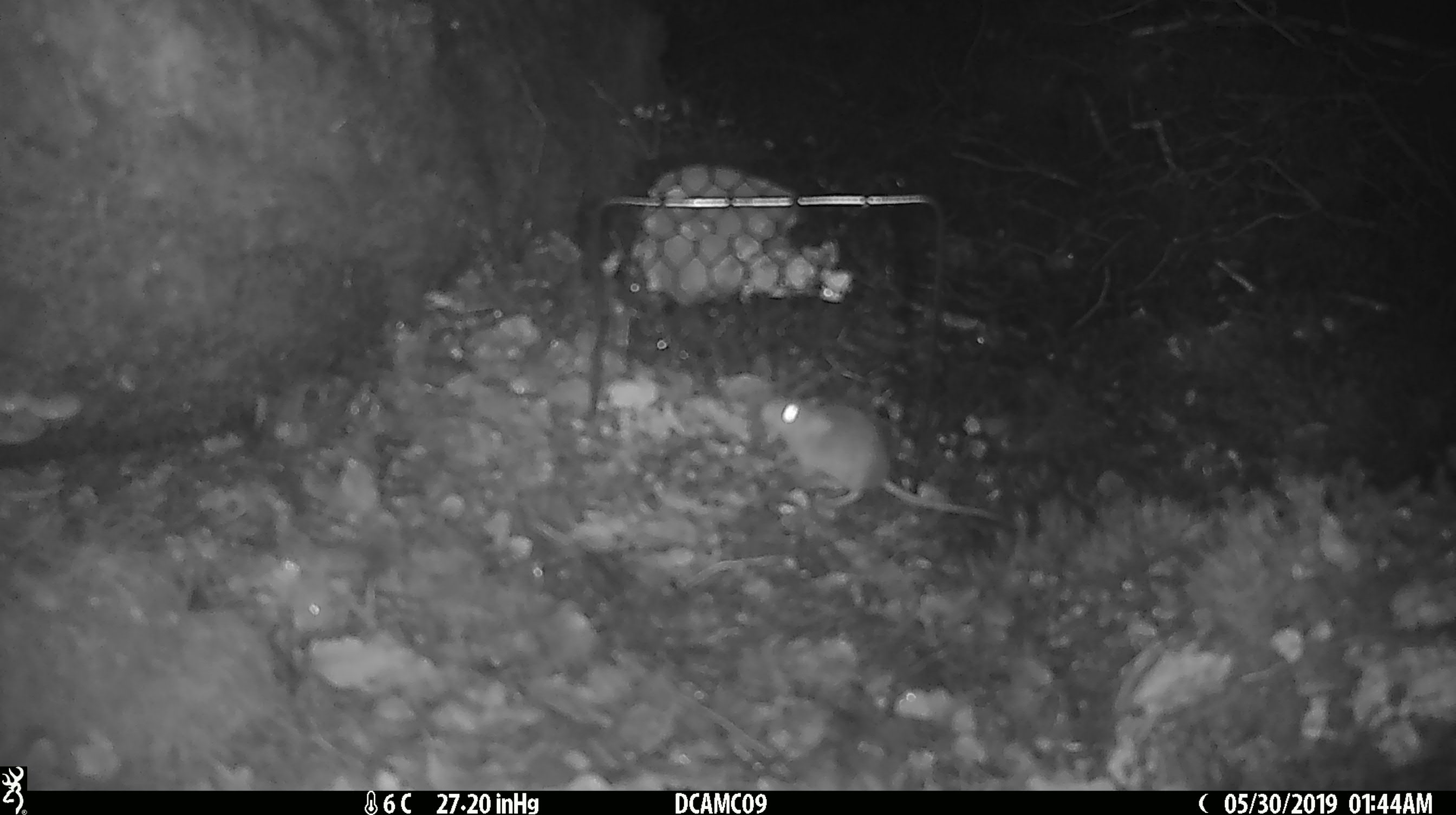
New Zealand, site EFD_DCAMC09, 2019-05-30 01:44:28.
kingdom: Animalia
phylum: Chordata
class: Mammalia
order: Rodentia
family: Muridae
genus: Mus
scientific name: Mus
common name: mouse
Mouse (Mus).